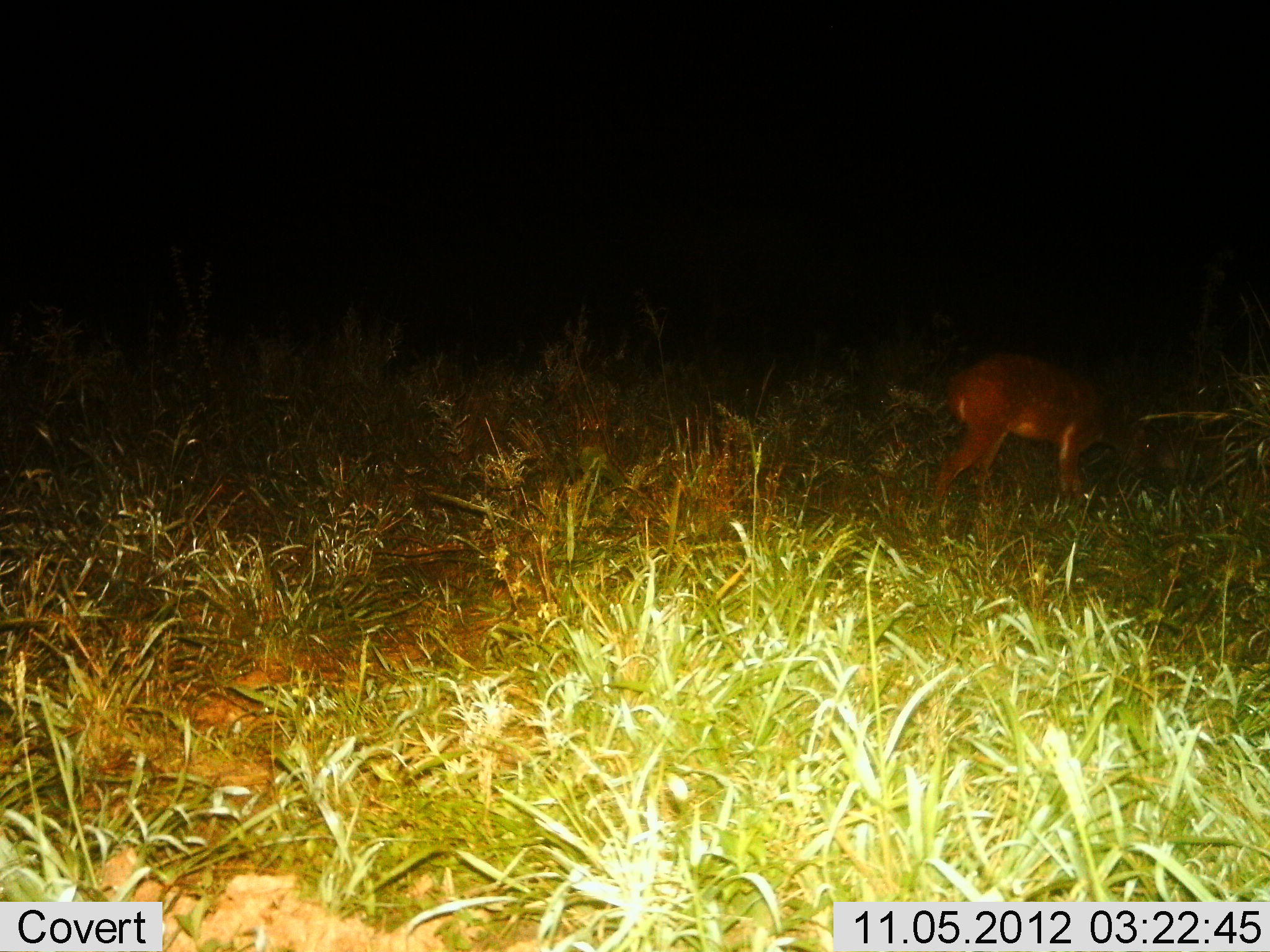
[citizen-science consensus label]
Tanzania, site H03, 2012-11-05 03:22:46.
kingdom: Animalia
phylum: Chordata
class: Mammalia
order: Artiodactyla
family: Bovidae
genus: Redunca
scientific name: Redunca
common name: reedbuck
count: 1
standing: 20%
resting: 0%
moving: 10%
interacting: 0%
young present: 0%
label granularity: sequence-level